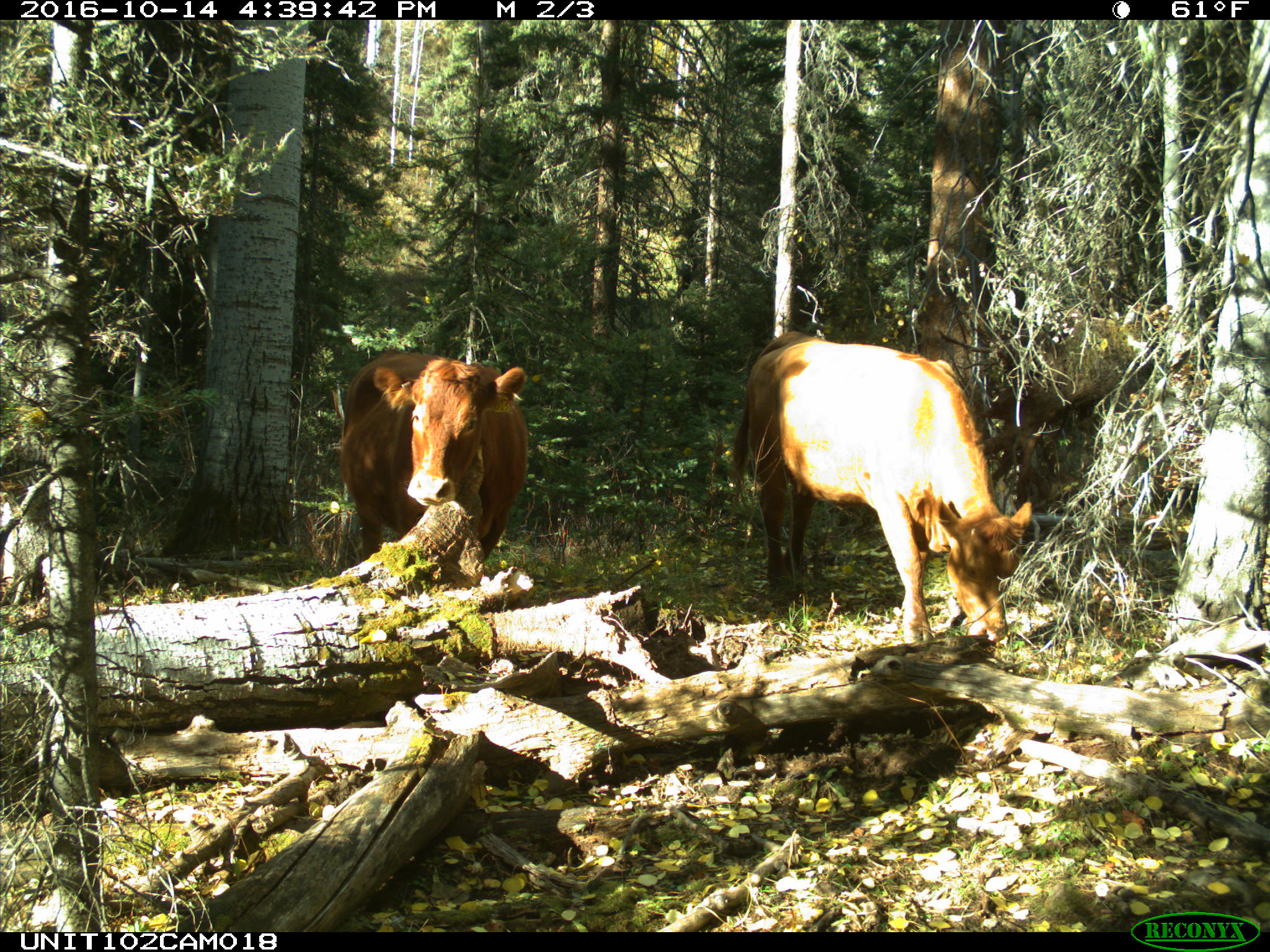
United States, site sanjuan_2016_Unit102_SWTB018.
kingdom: Animalia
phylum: Chordata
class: Mammalia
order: Artiodactyla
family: Bovidae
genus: Bos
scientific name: Bos taurus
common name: domestic cow